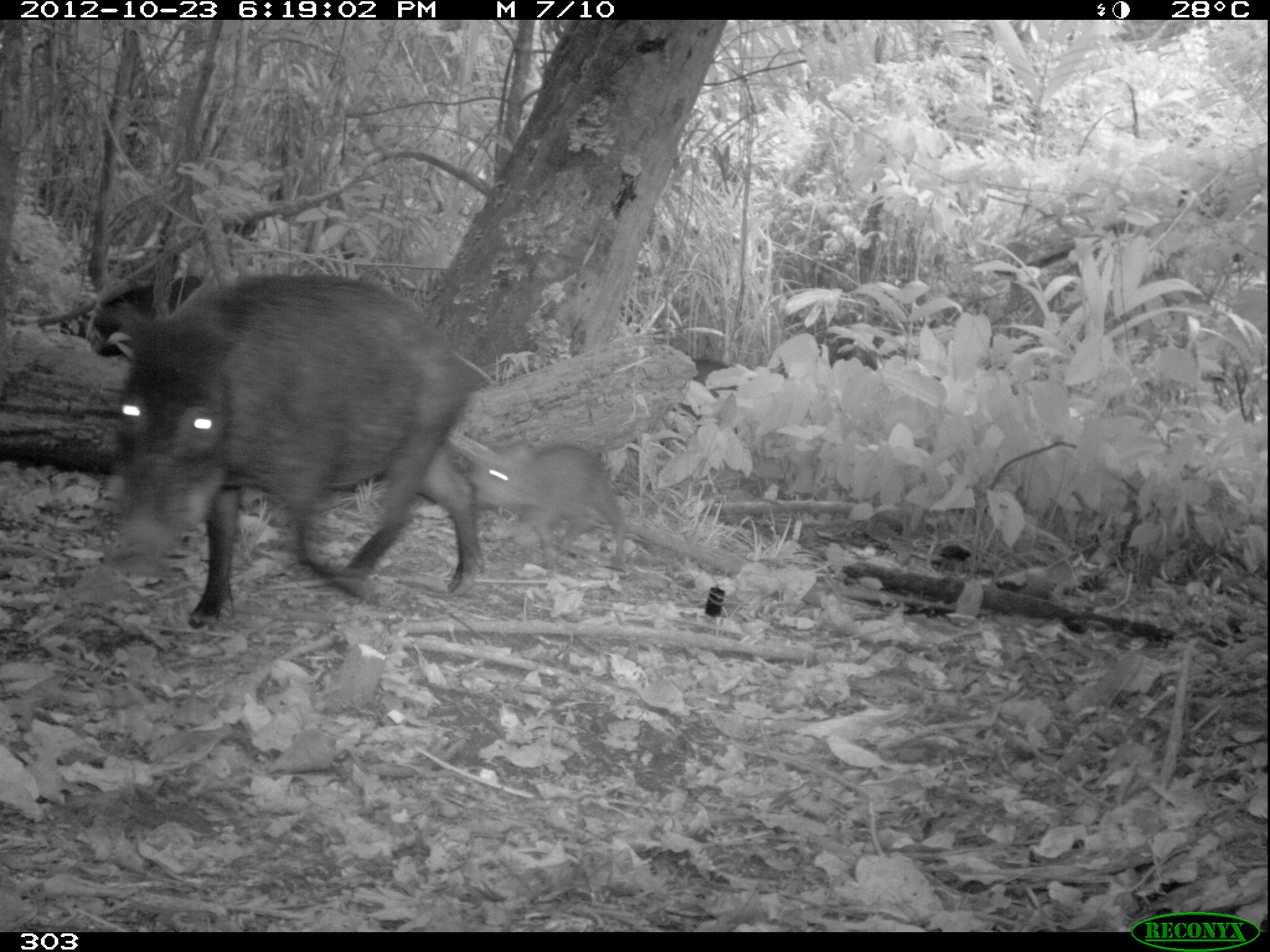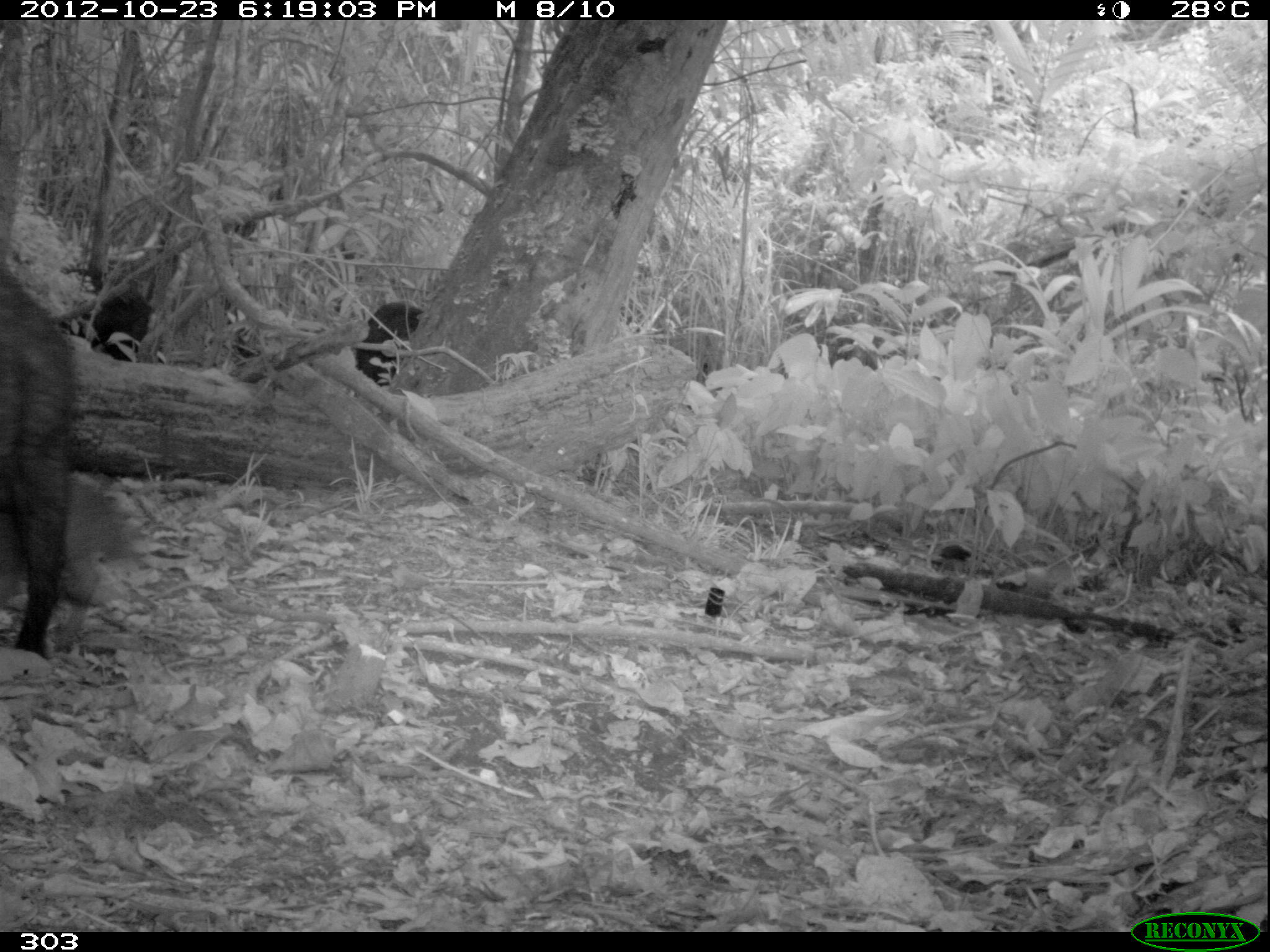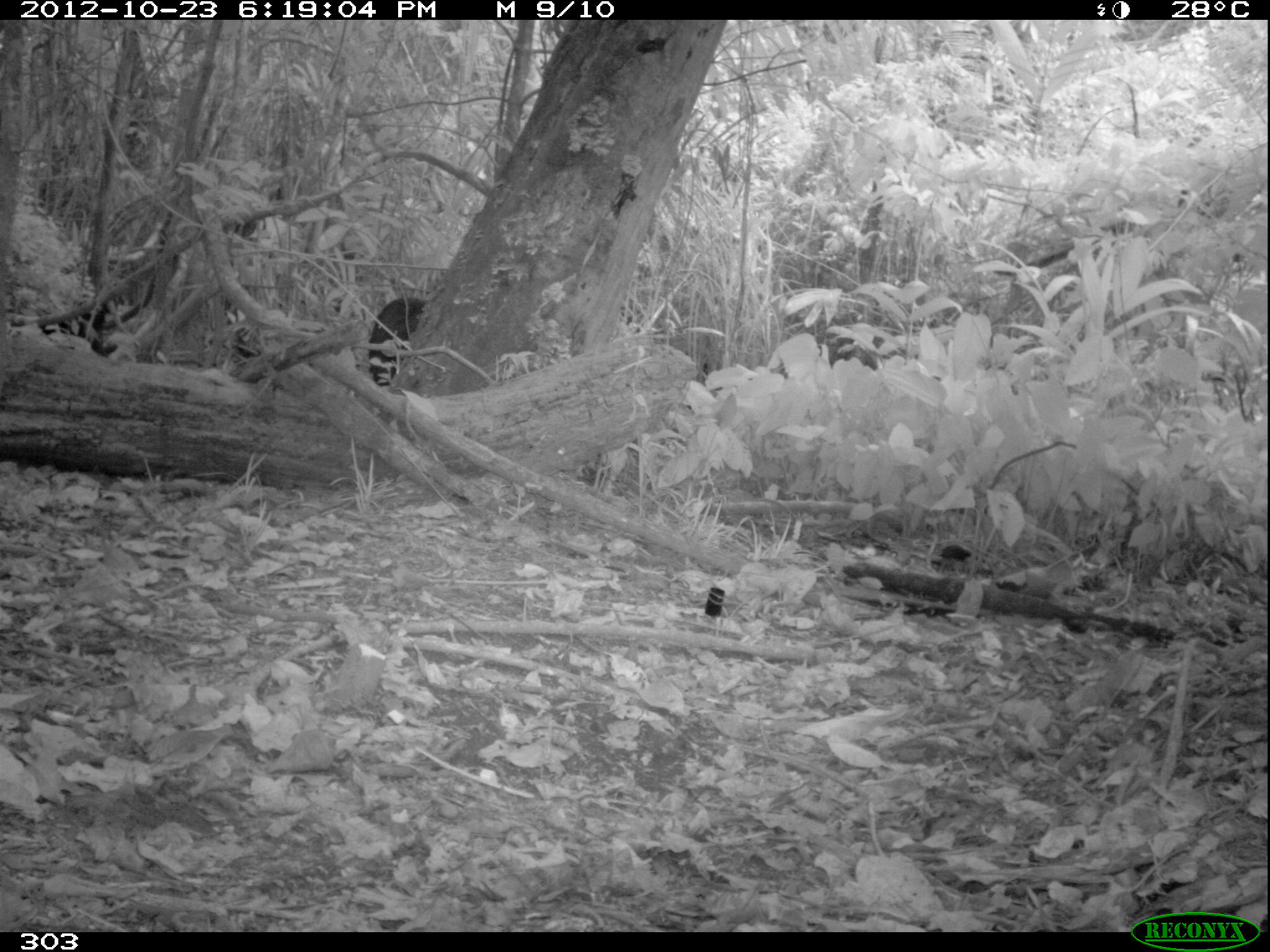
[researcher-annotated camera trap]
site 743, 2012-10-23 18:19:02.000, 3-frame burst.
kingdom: Animalia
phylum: Chordata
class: Mammalia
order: Artiodactyla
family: Tayassuidae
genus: Tayassu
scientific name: Tayassu pecari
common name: white-lipped peccary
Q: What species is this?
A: Tayassu pecari (white-lipped peccary).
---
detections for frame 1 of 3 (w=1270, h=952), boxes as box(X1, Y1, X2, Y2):
tayassu pecari: box(104, 268, 475, 631); box(466, 440, 625, 586); box(95, 275, 201, 354); box(676, 357, 737, 419)